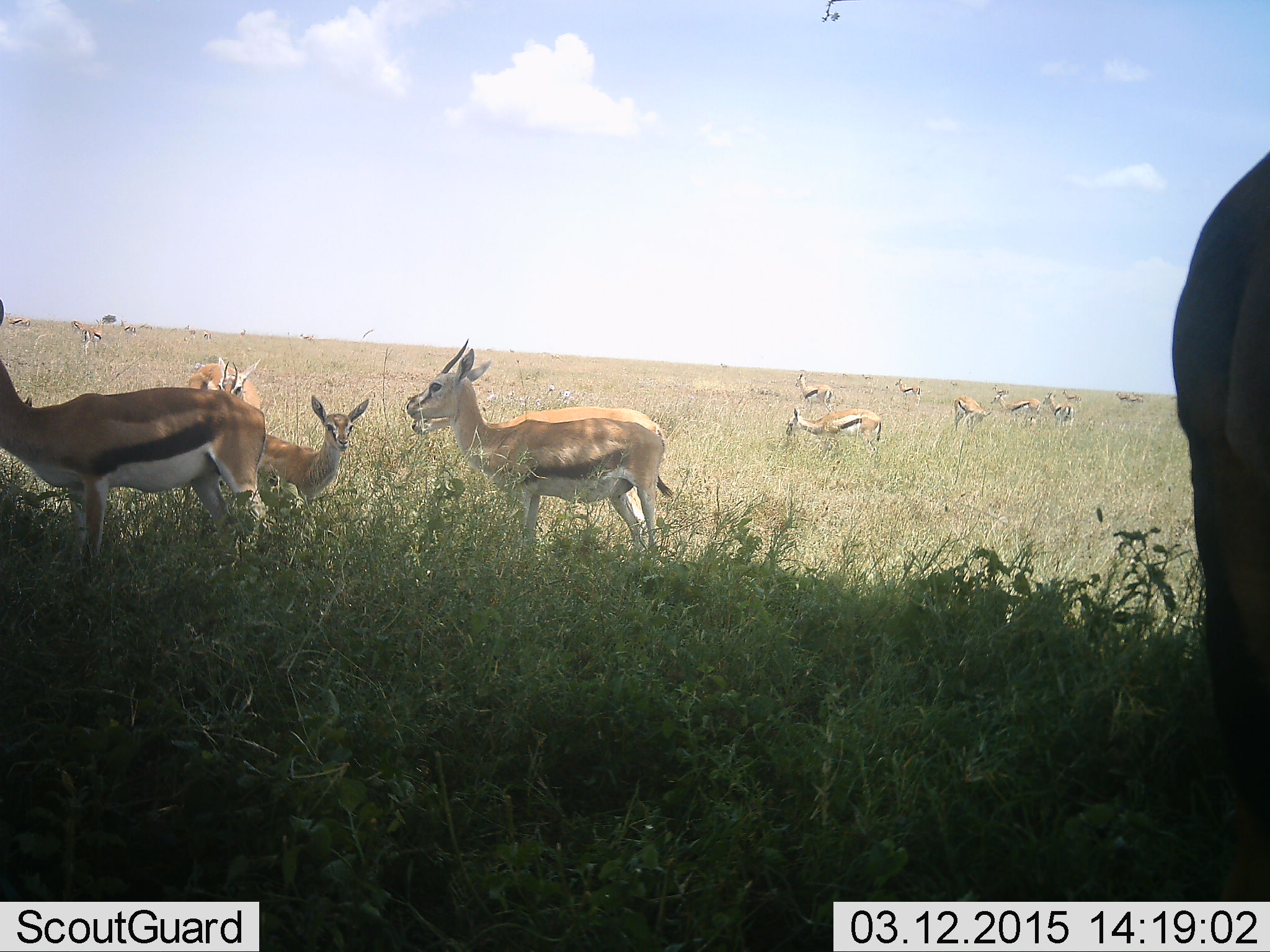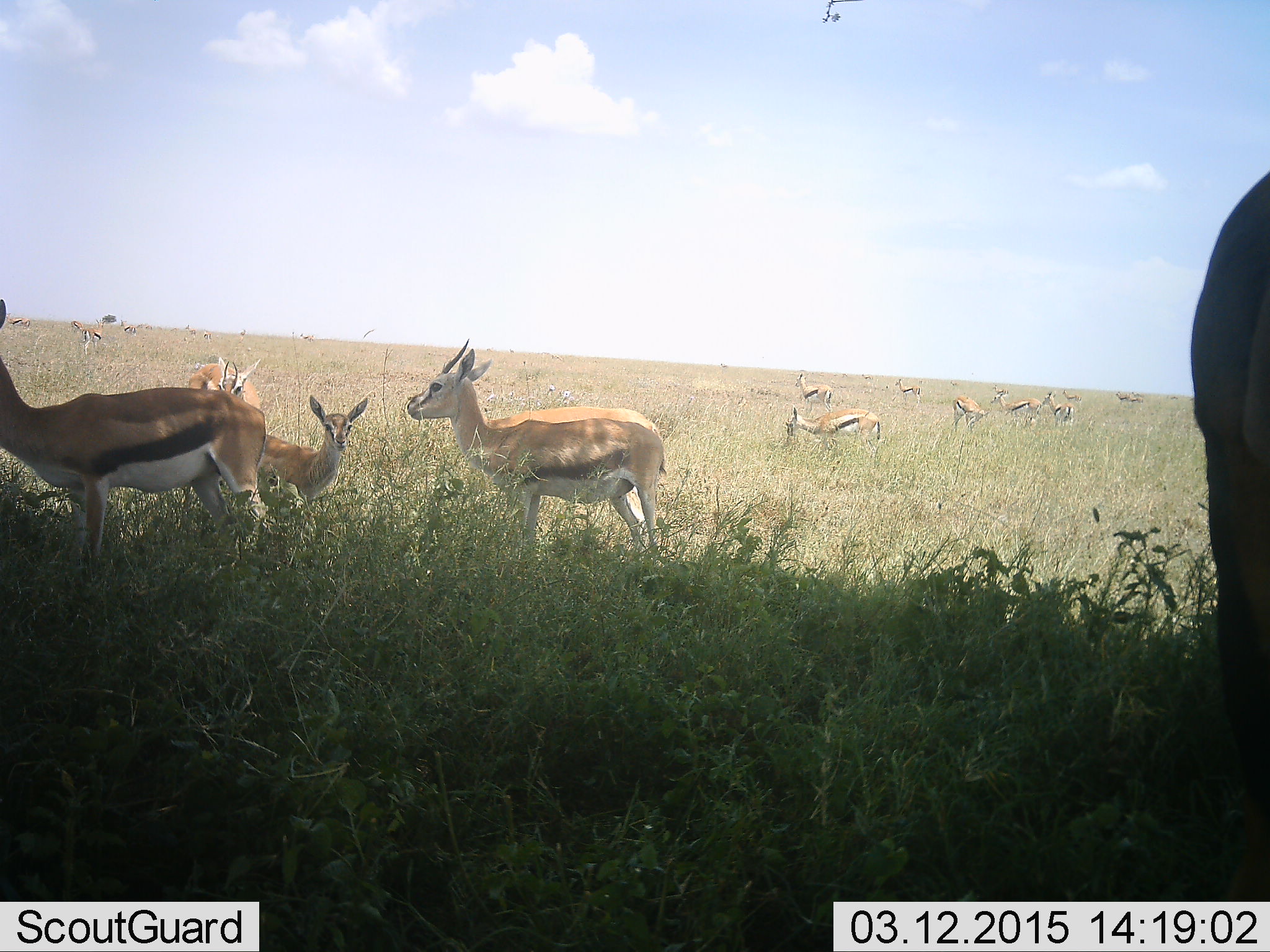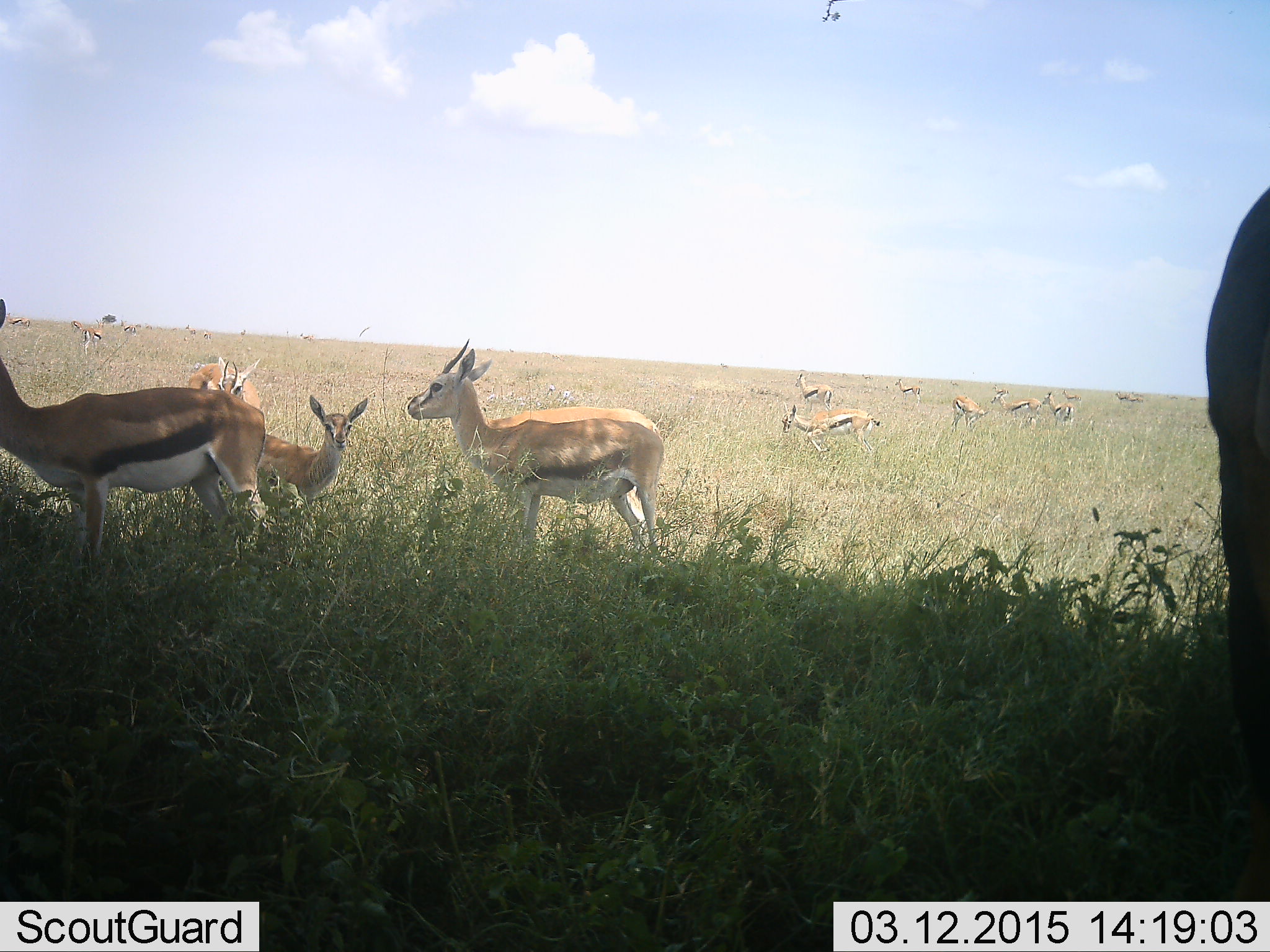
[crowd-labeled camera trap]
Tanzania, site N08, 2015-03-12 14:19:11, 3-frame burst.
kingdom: Animalia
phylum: Chordata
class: Mammalia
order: Artiodactyla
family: Bovidae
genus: Eudorcas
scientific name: Eudorcas thomsonii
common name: thomson's gazelle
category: gazellethomsons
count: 11-50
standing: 79%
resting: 7%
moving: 7%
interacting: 0%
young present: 21%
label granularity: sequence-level